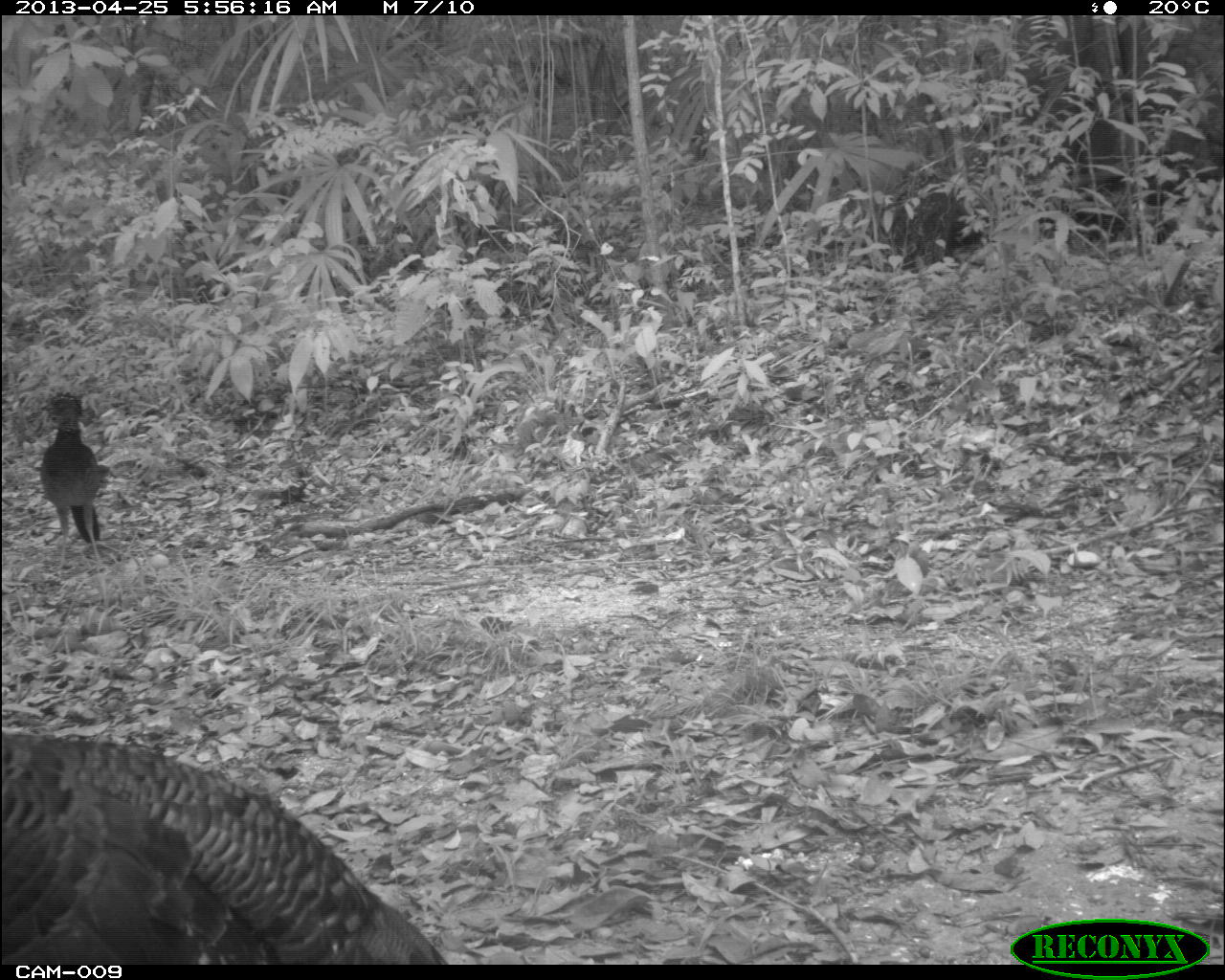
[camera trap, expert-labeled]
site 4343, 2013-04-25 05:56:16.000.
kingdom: Animalia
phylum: Chordata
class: Aves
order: Galliformes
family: Phasianidae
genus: Meleagris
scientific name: Meleagris ocellata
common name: ocellated turkey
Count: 1.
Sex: female.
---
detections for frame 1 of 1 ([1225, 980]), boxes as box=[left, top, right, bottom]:
meleagris ocellata: box=[0, 731, 446, 964]; box=[38, 389, 104, 572]